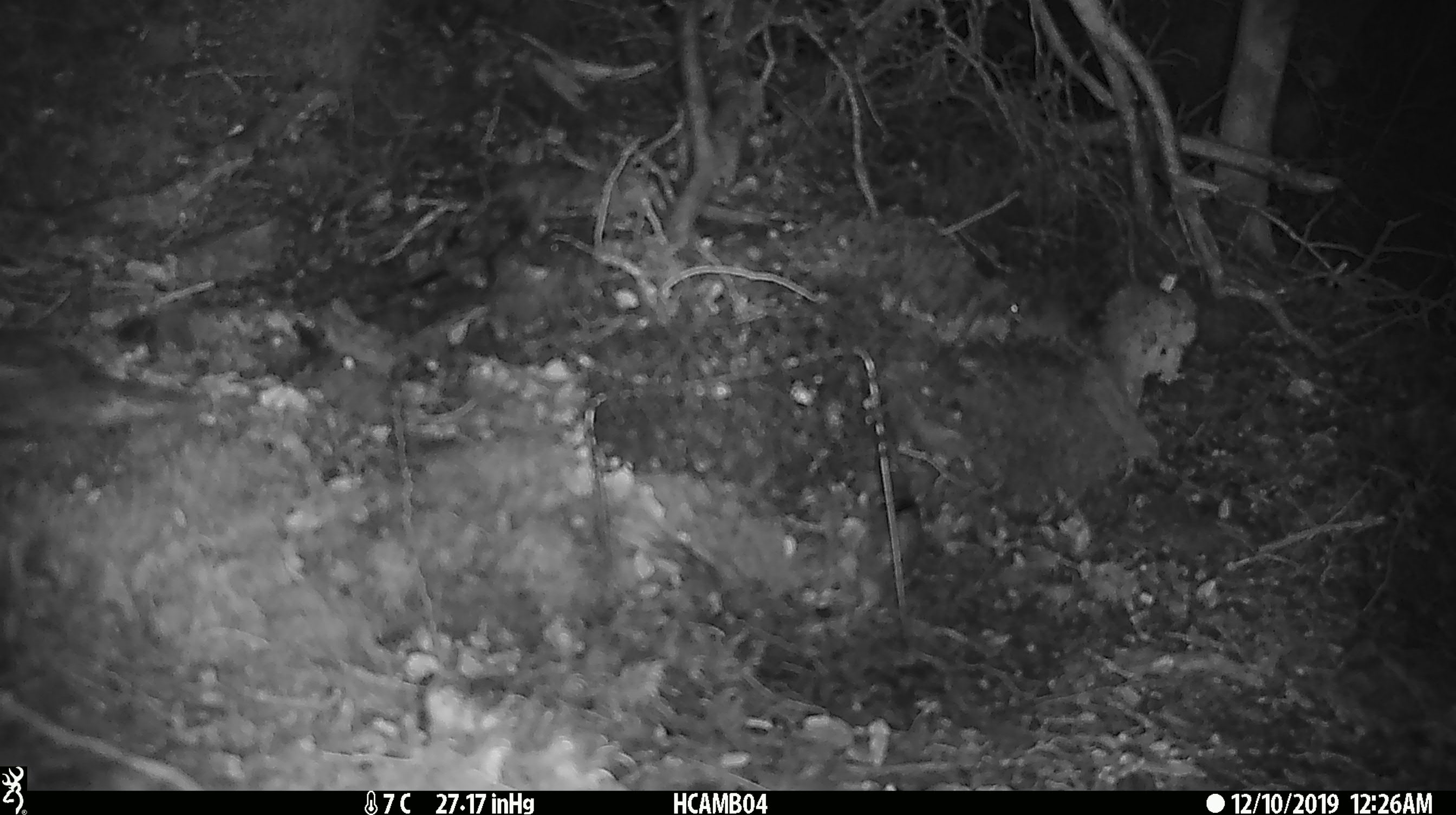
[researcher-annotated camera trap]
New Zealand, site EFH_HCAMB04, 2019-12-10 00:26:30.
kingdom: Animalia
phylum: Chordata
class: Mammalia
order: Rodentia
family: Muridae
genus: Mus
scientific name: Mus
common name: mouse